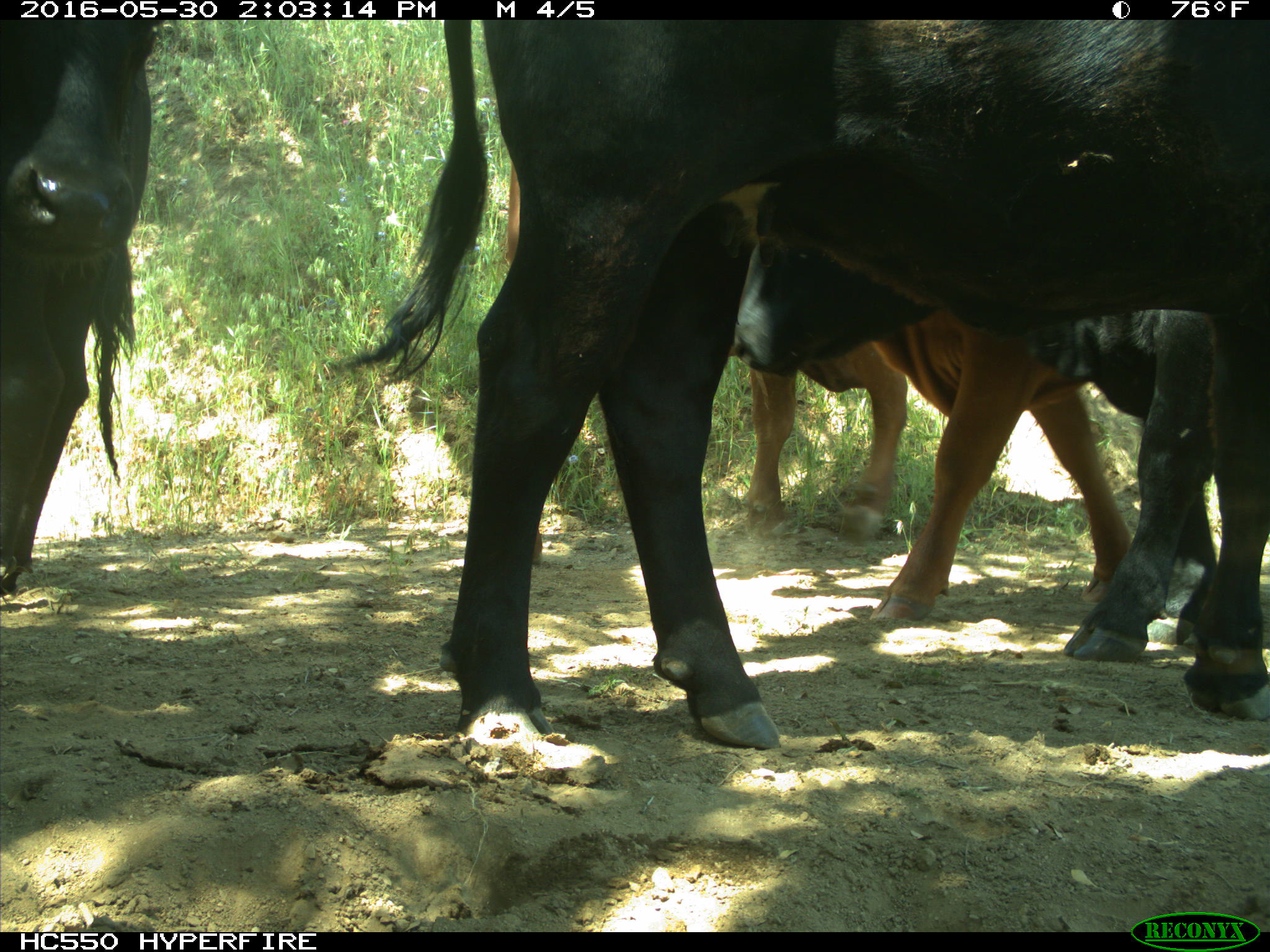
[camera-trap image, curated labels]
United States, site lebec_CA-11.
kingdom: Animalia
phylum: Chordata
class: Mammalia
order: Artiodactyla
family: Bovidae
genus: Bos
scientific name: Bos taurus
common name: domestic cow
Bos taurus (domestic cow).